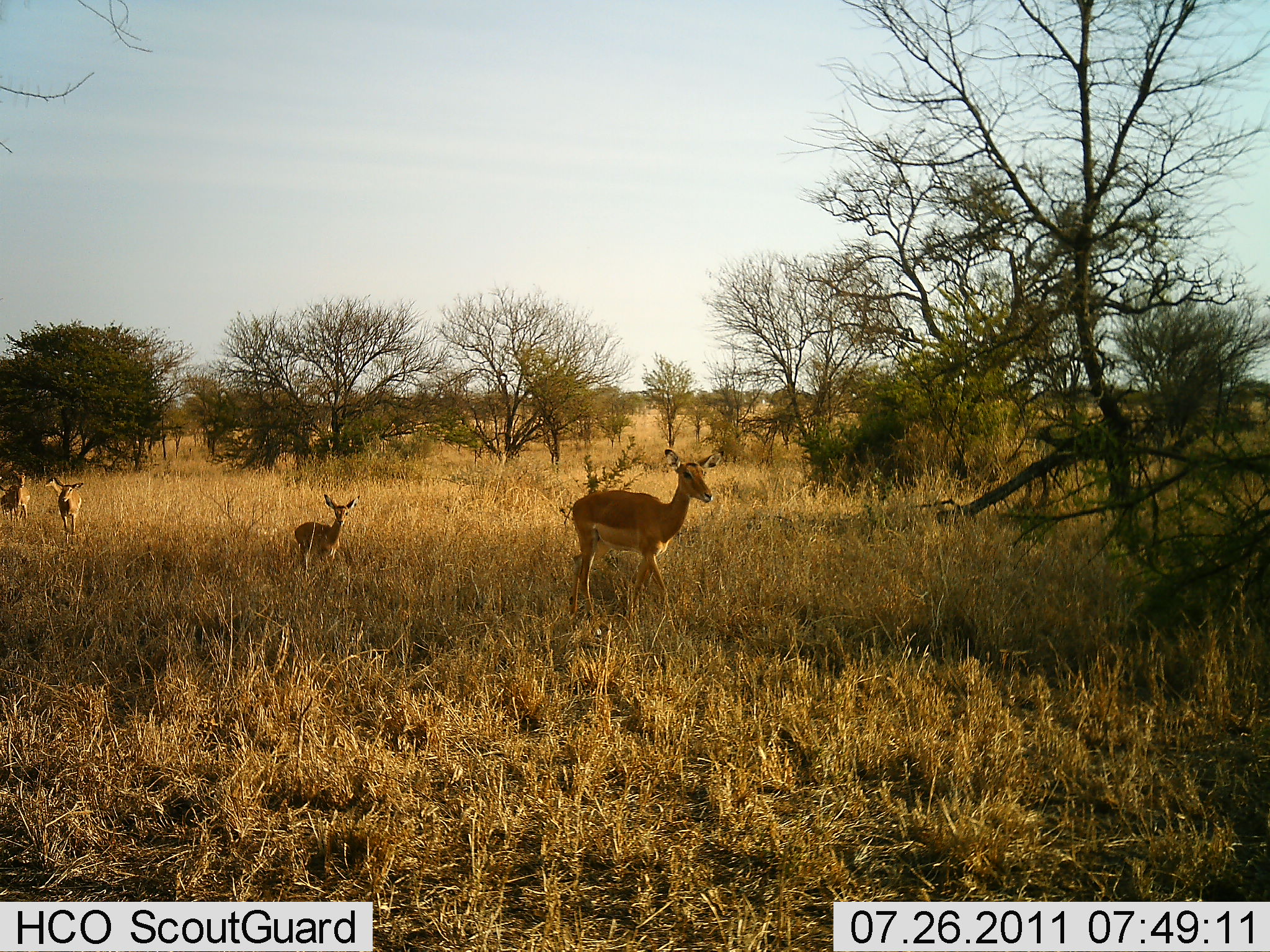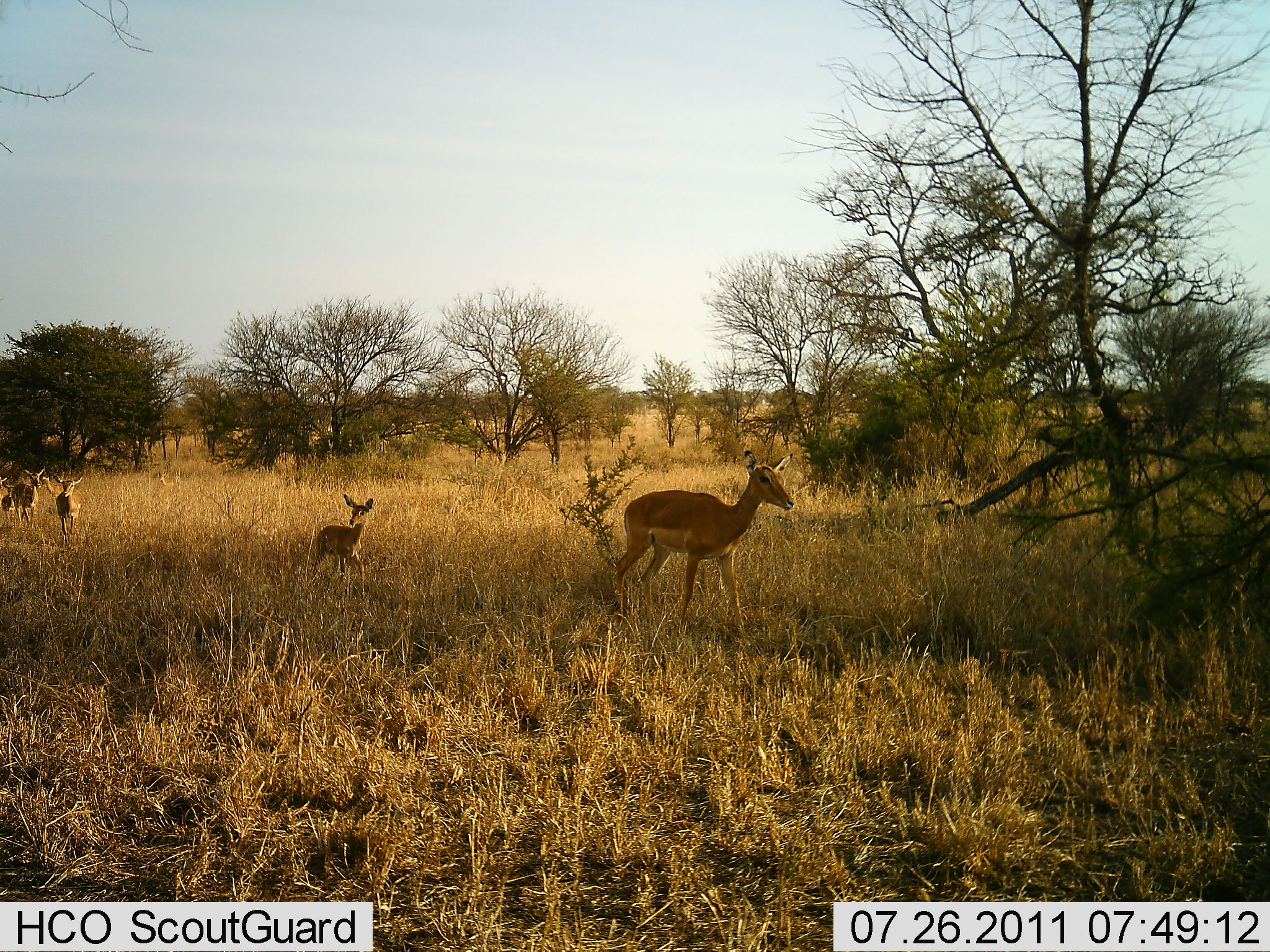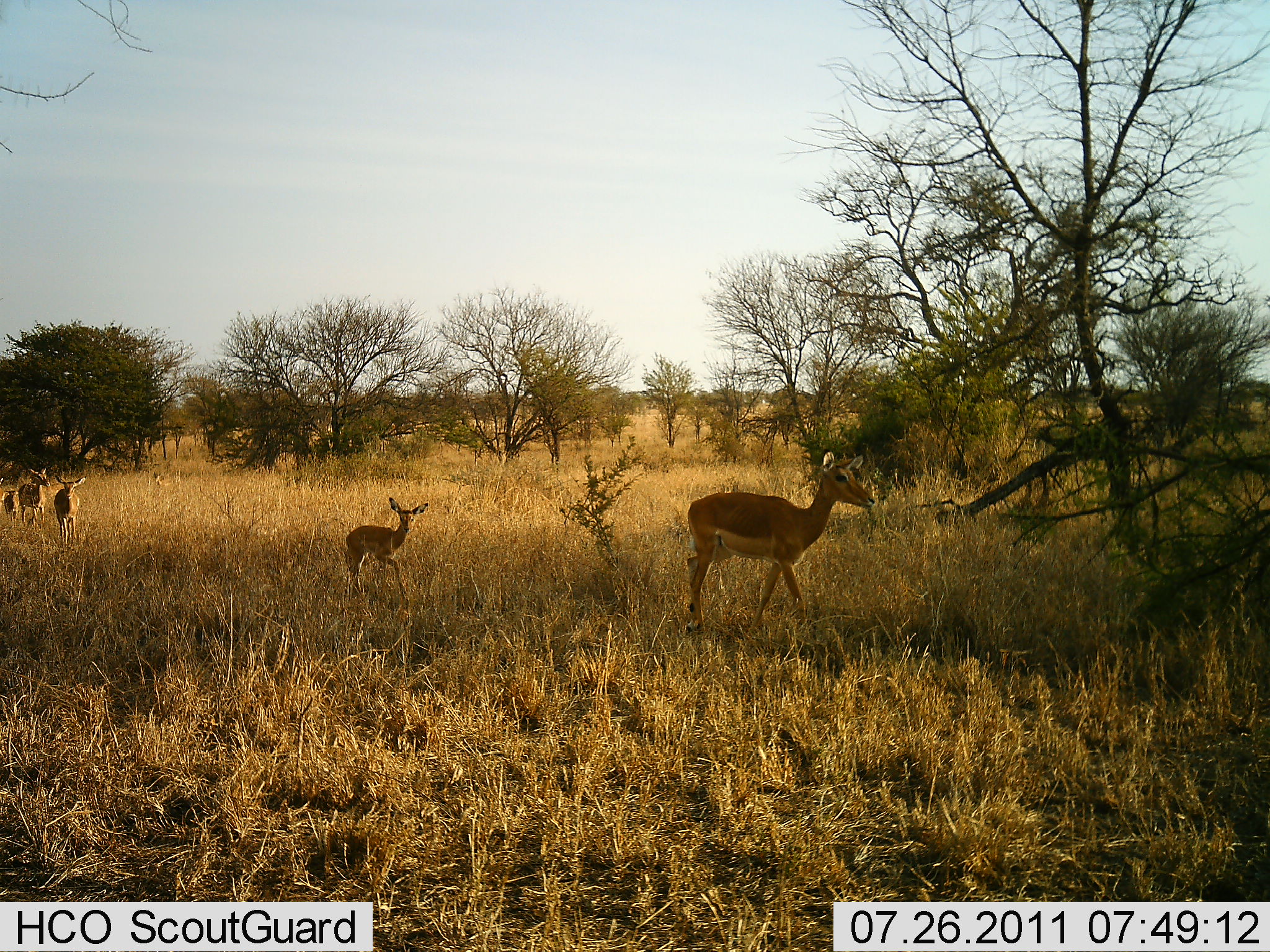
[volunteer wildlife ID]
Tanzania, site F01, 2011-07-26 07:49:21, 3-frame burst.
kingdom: Animalia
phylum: Chordata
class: Mammalia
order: Artiodactyla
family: Bovidae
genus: Nanger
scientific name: Nanger granti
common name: grant's gazelle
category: gazellegrants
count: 5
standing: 11%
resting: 0%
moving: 100%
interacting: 0%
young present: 67%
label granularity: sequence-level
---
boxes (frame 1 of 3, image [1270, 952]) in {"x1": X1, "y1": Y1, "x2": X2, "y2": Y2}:
animal: {"x1": 566, "y1": 446, "x2": 722, "y2": 621}; {"x1": 290, "y1": 493, "x2": 361, "y2": 571}; {"x1": 53, "y1": 484, "x2": 84, "y2": 534}; {"x1": 6, "y1": 467, "x2": 34, "y2": 521}; {"x1": 1, "y1": 484, "x2": 18, "y2": 518}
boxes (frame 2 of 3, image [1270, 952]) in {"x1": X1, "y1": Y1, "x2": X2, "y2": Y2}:
animal: {"x1": 599, "y1": 450, "x2": 798, "y2": 642}; {"x1": 305, "y1": 488, "x2": 385, "y2": 595}; {"x1": 50, "y1": 472, "x2": 89, "y2": 548}; {"x1": 11, "y1": 468, "x2": 46, "y2": 524}; {"x1": 1, "y1": 480, "x2": 15, "y2": 523}; {"x1": 40, "y1": 473, "x2": 56, "y2": 498}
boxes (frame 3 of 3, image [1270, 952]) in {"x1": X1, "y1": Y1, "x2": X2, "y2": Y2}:
animal: {"x1": 681, "y1": 449, "x2": 878, "y2": 637}; {"x1": 343, "y1": 495, "x2": 432, "y2": 610}; {"x1": 54, "y1": 473, "x2": 87, "y2": 552}; {"x1": 19, "y1": 468, "x2": 52, "y2": 525}; {"x1": 2, "y1": 488, "x2": 19, "y2": 530}